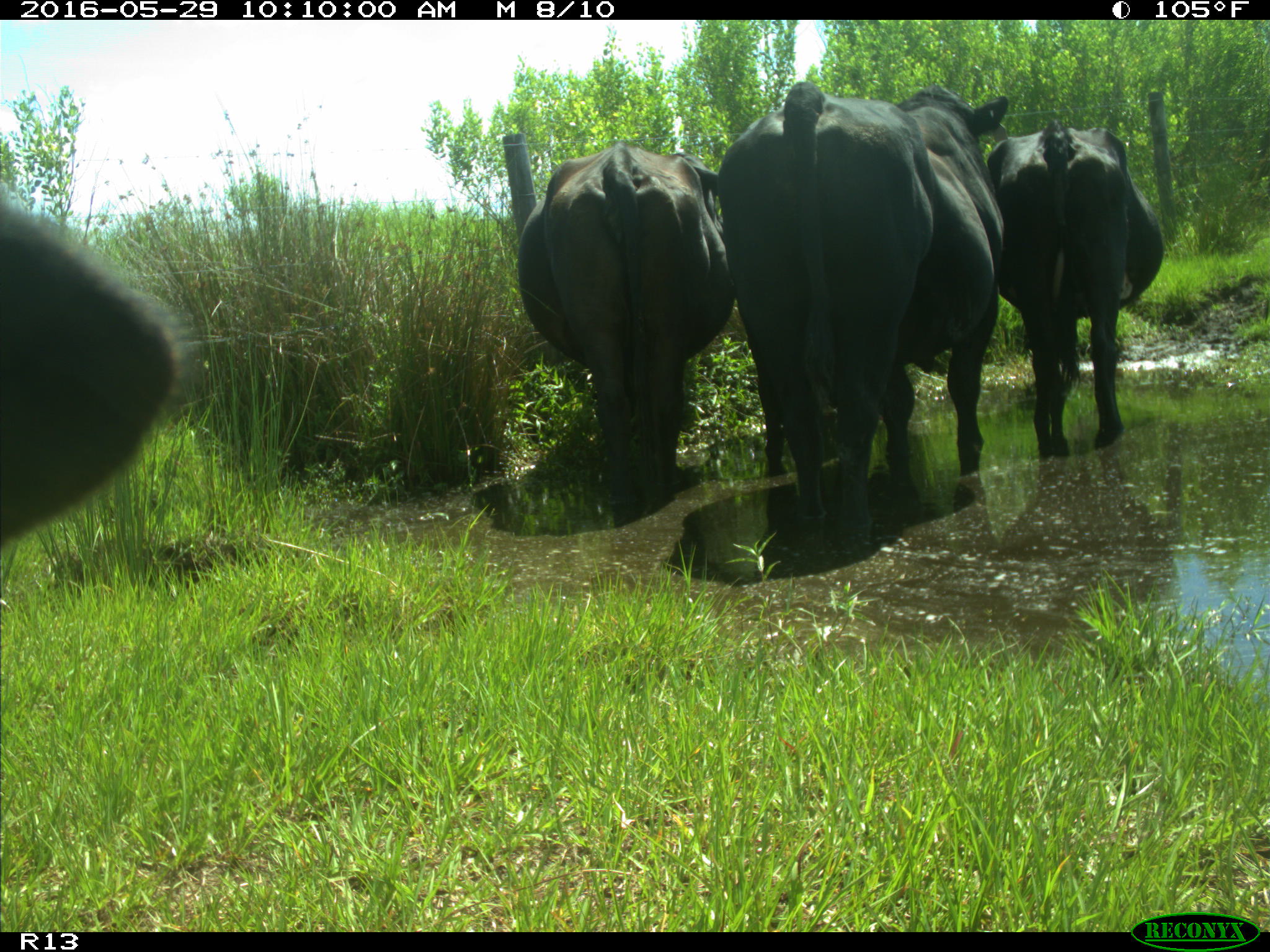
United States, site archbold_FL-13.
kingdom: Animalia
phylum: Chordata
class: Mammalia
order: Artiodactyla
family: Bovidae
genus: Bos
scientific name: Bos taurus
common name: domestic cow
Bos taurus (domestic cow).